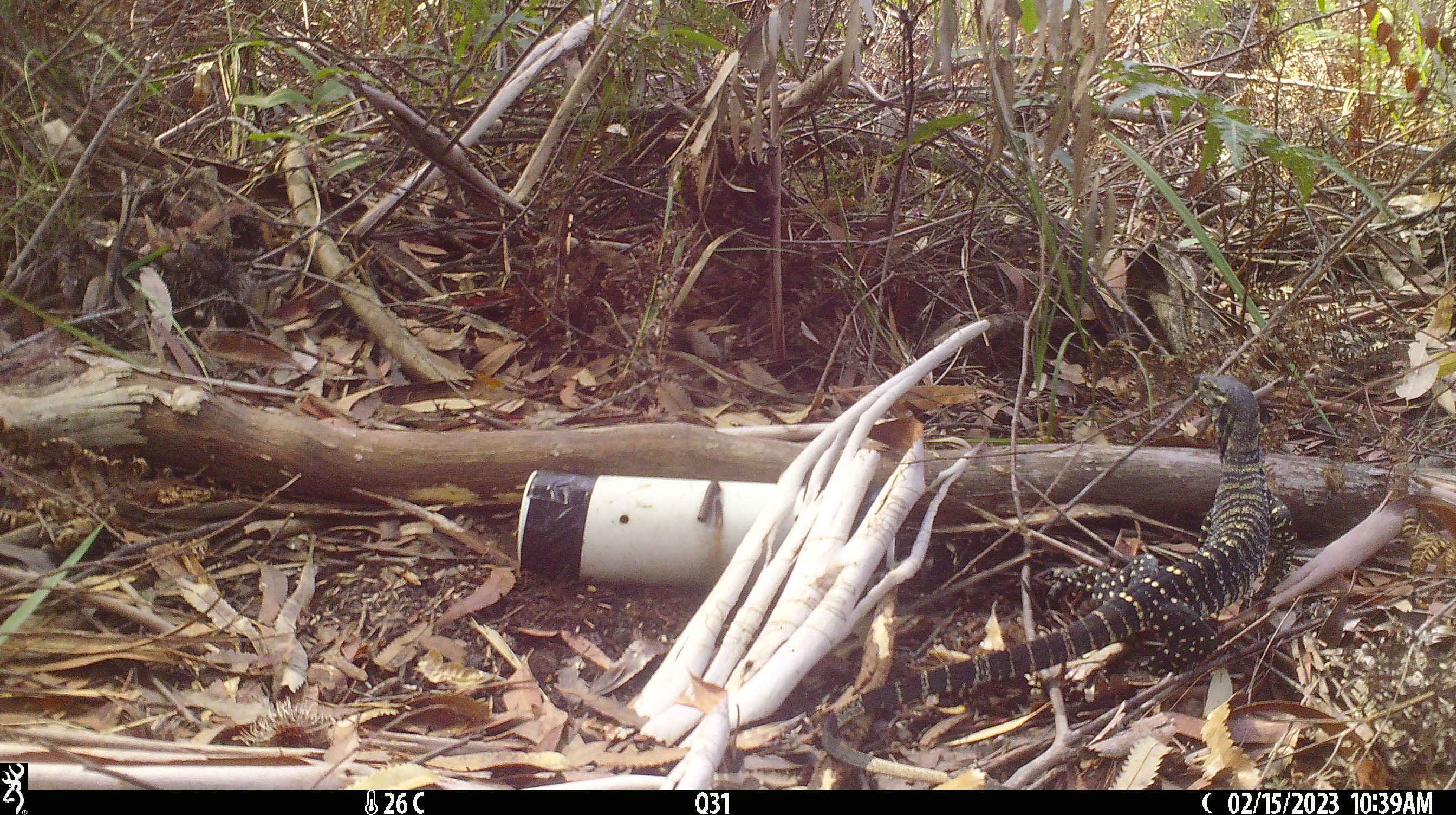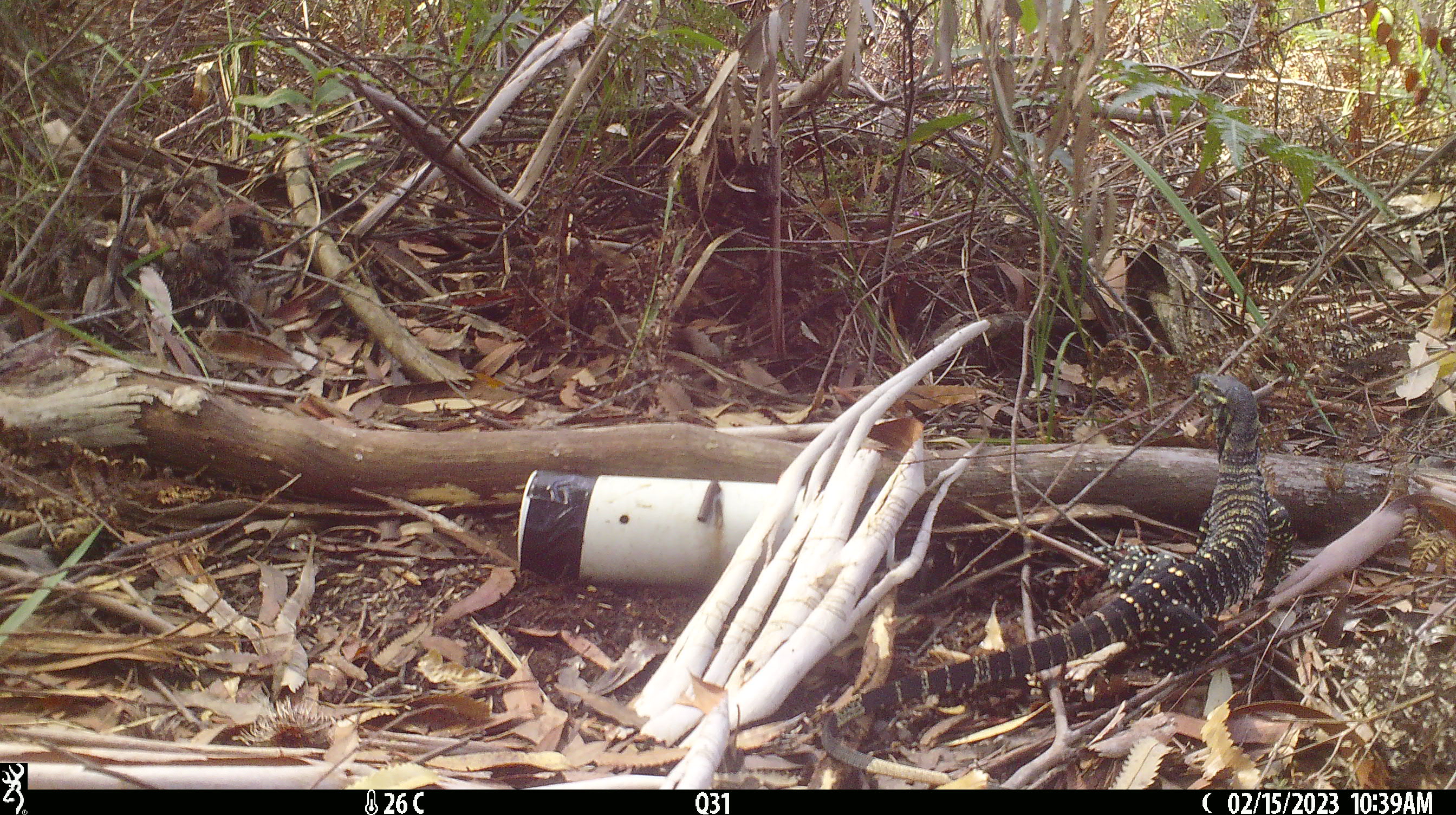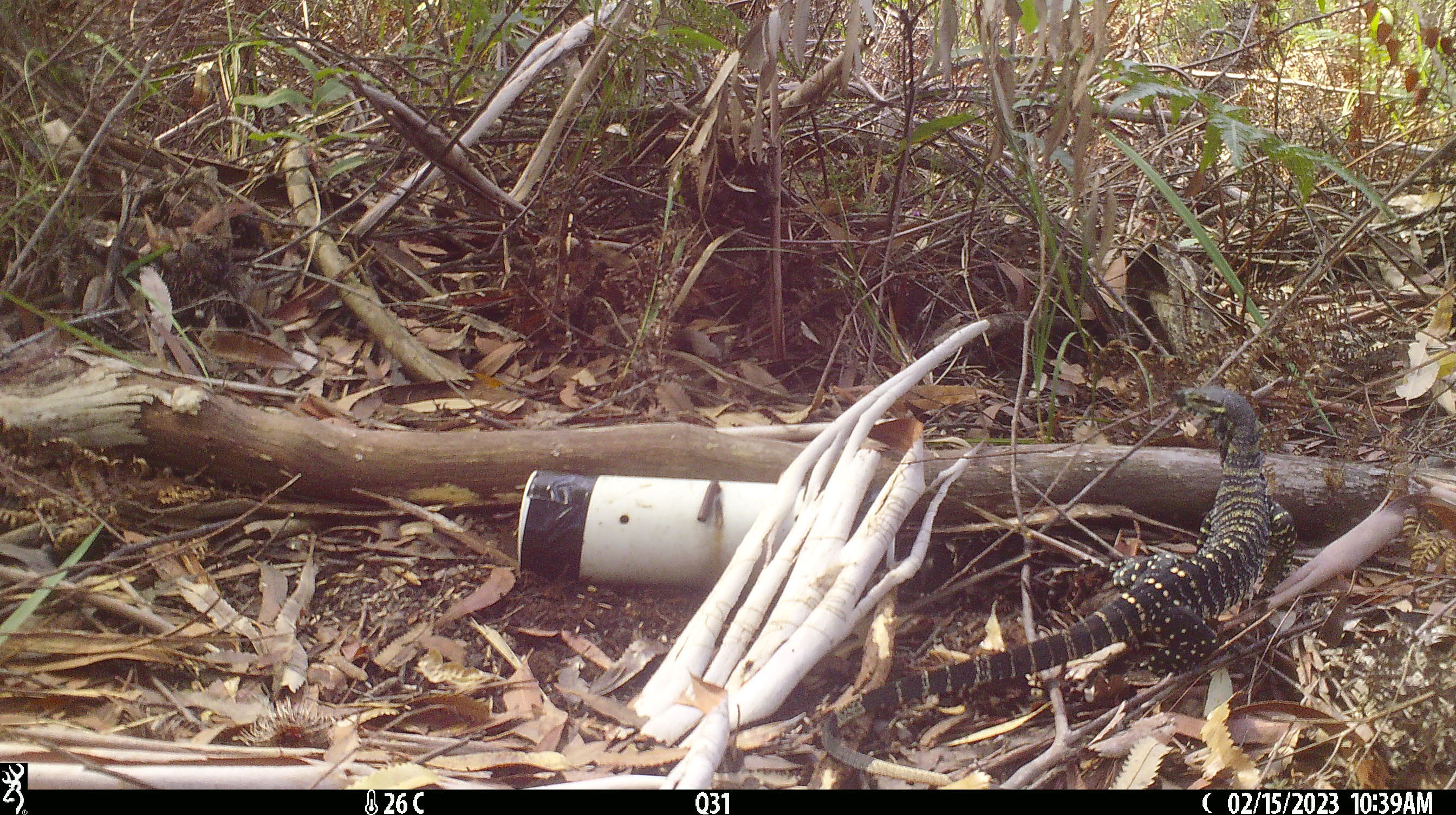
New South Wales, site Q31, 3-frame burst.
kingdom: Animalia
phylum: Chordata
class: Reptilia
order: Squamata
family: Varanidae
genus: Varanus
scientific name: Varanus varius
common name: lace monitor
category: goanna